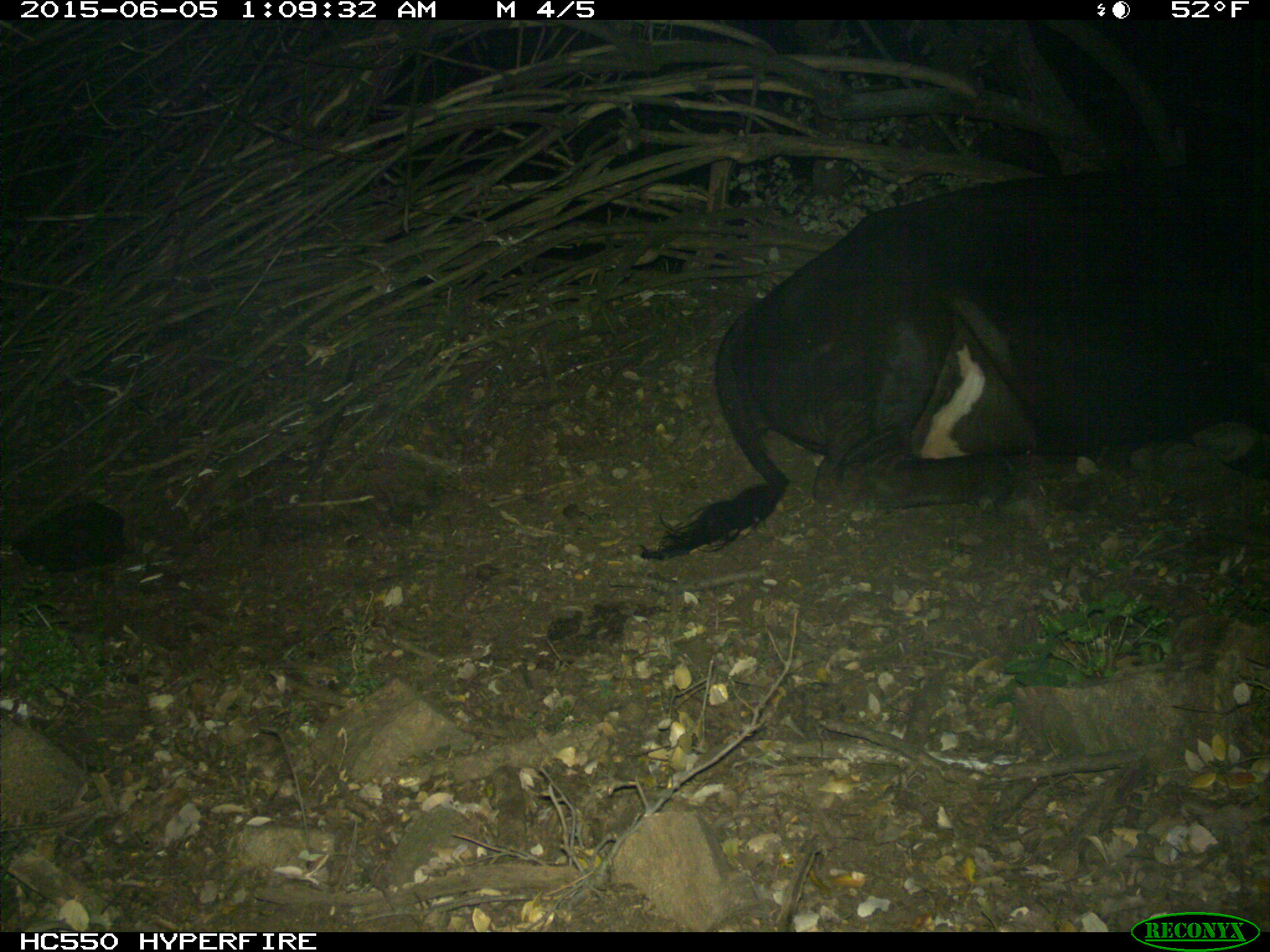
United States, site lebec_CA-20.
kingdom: Animalia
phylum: Chordata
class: Mammalia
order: Artiodactyla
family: Bovidae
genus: Bos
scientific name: Bos taurus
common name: domestic cow